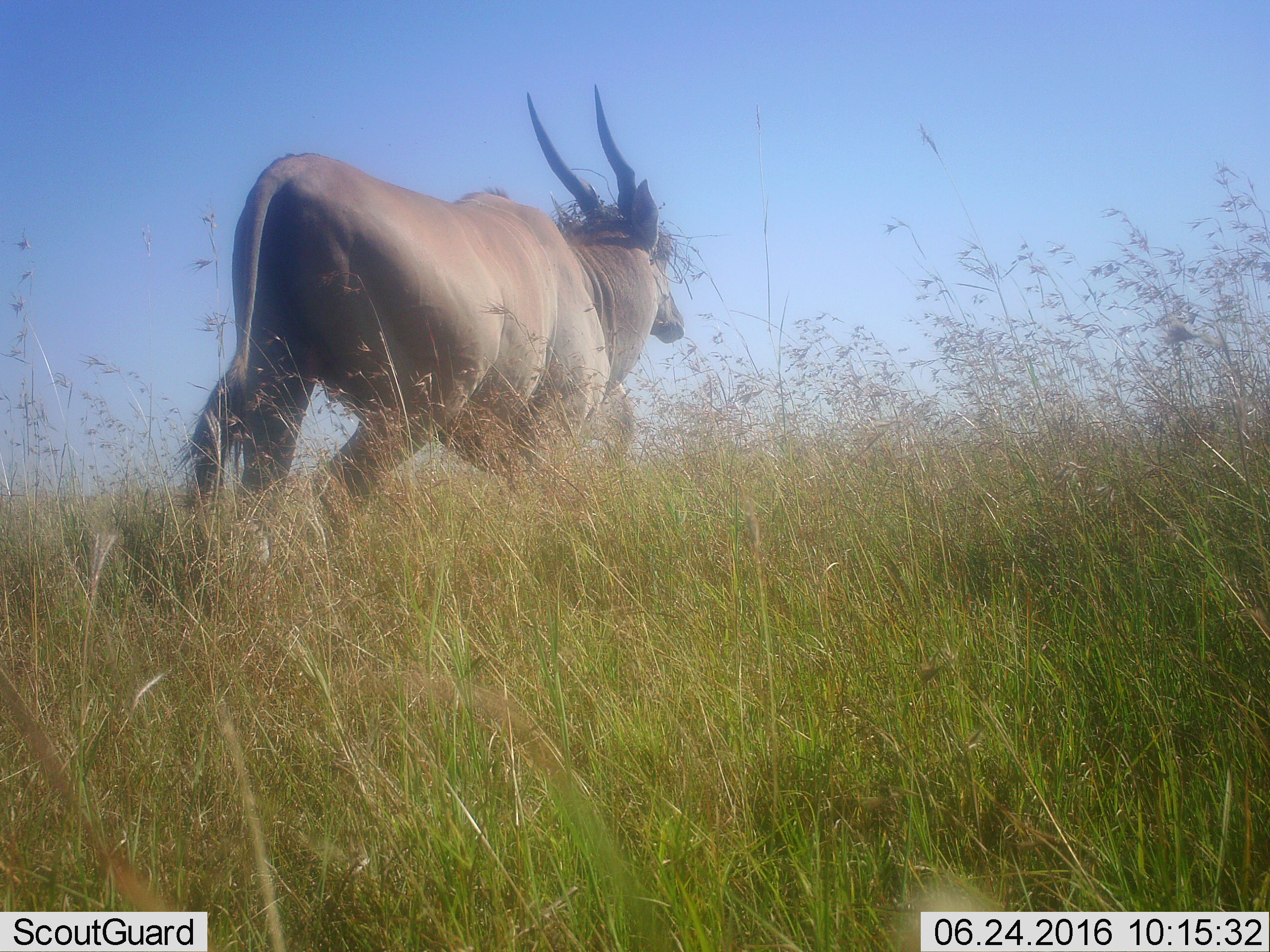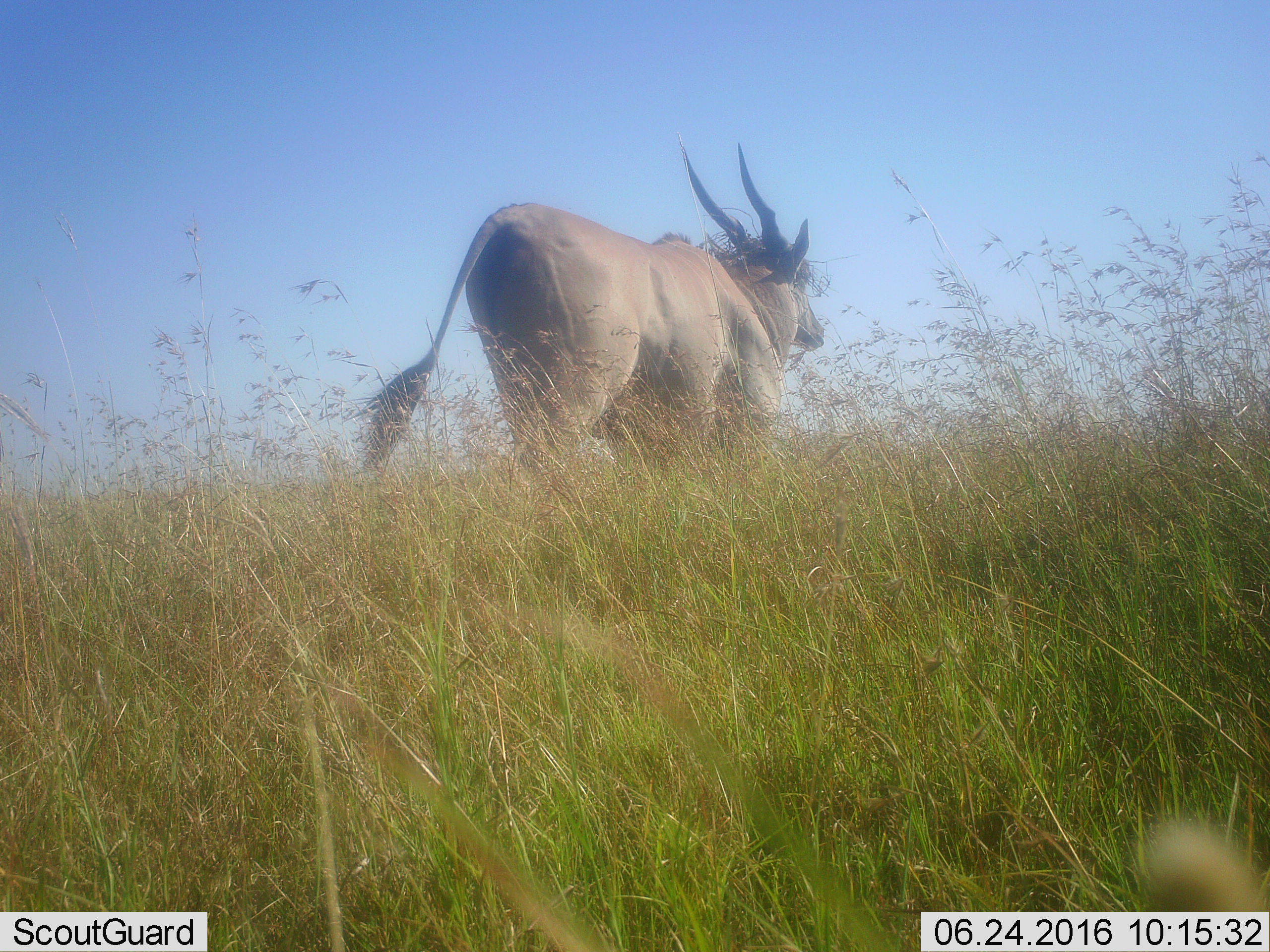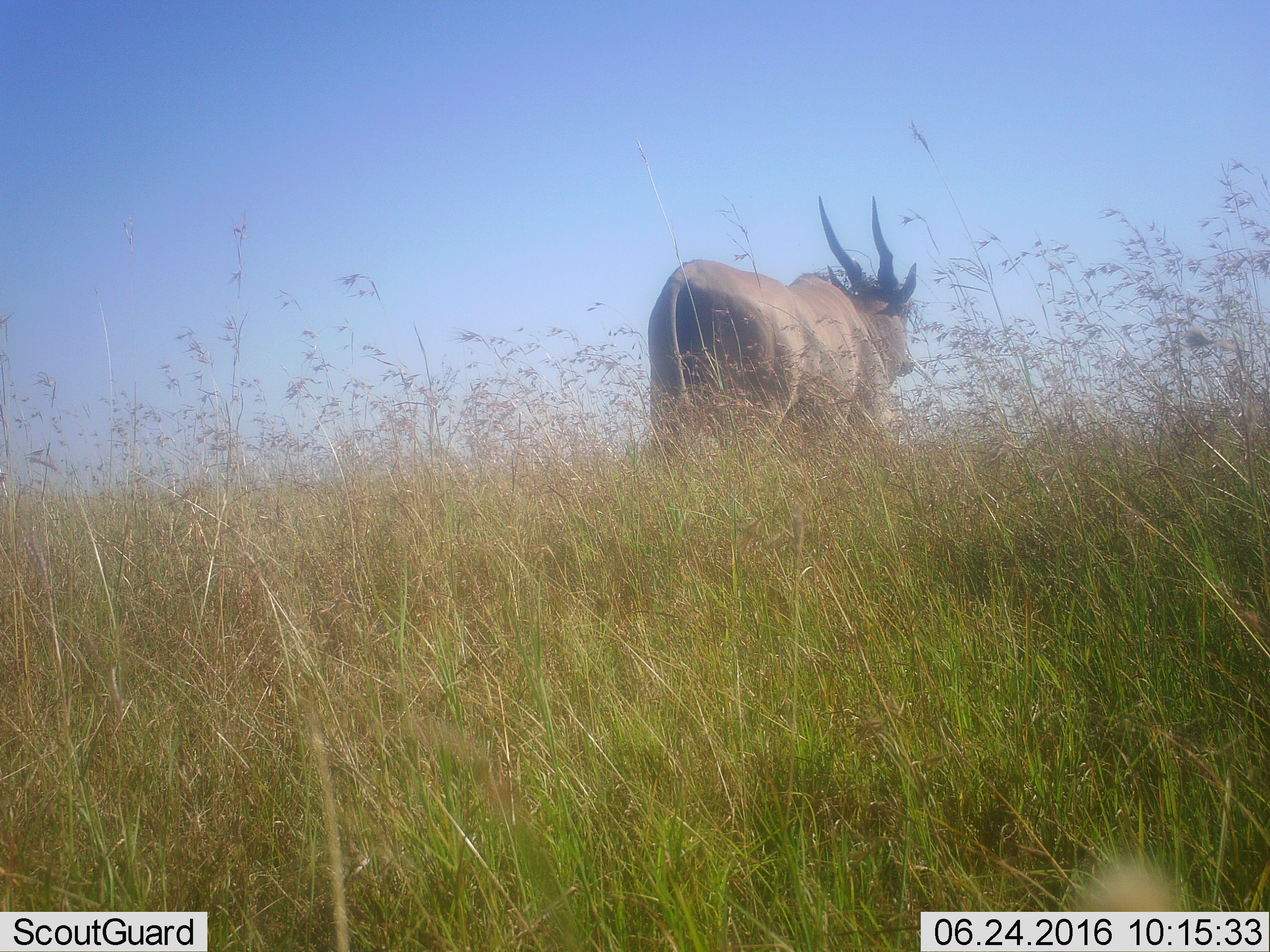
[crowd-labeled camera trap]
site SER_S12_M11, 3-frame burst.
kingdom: Animalia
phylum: Chordata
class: Mammalia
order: Artiodactyla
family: Bovidae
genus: Tragelaphus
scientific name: Tragelaphus oryx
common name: eland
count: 1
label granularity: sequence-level